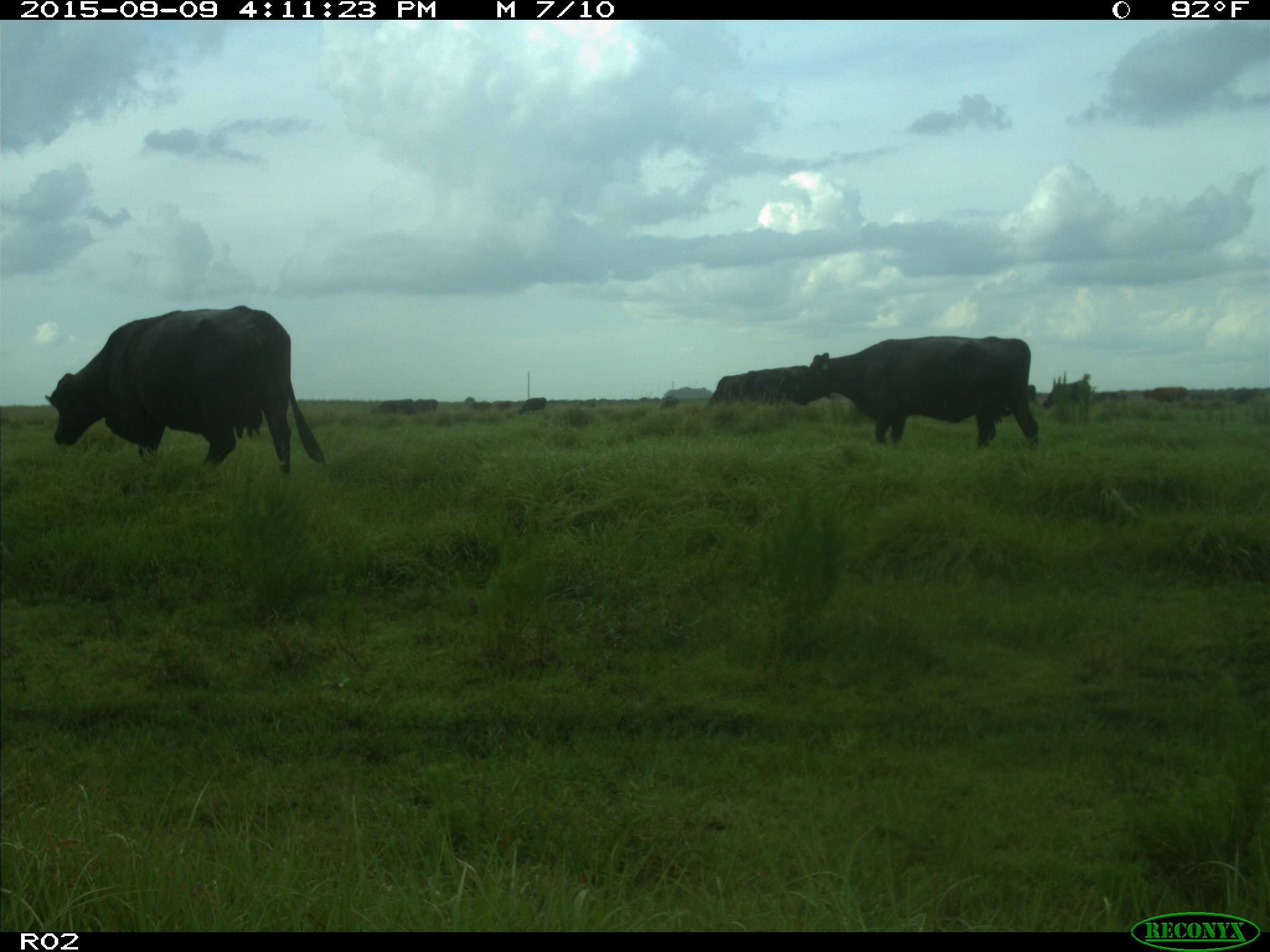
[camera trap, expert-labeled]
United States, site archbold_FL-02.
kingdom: Animalia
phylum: Chordata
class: Mammalia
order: Artiodactyla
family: Bovidae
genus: Bos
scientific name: Bos taurus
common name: domestic cow